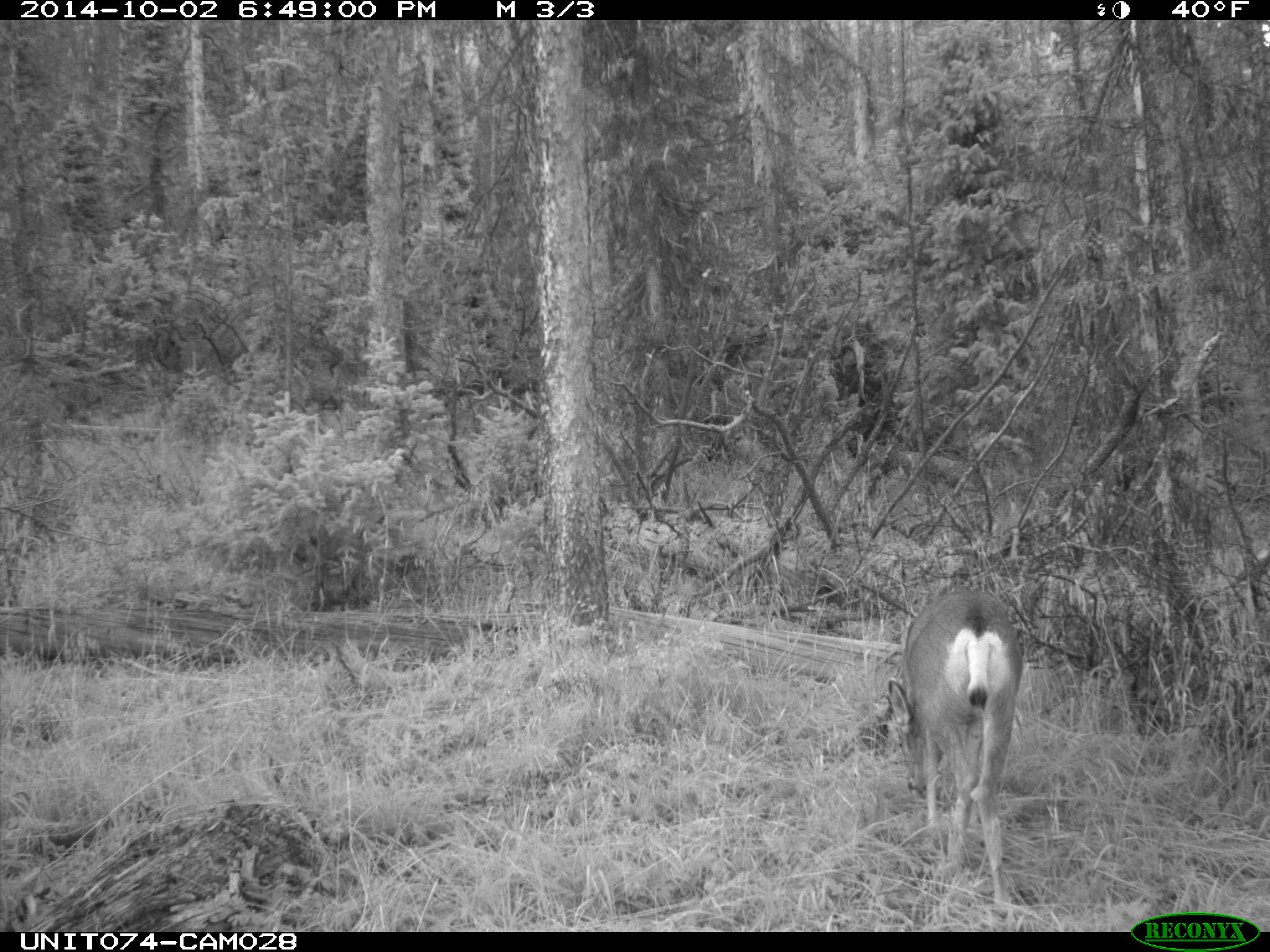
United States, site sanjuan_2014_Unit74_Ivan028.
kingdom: Animalia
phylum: Chordata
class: Mammalia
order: Artiodactyla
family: Cervidae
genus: Odocoileus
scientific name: Odocoileus hemionus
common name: mule deer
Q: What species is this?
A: Odocoileus hemionus (mule deer).